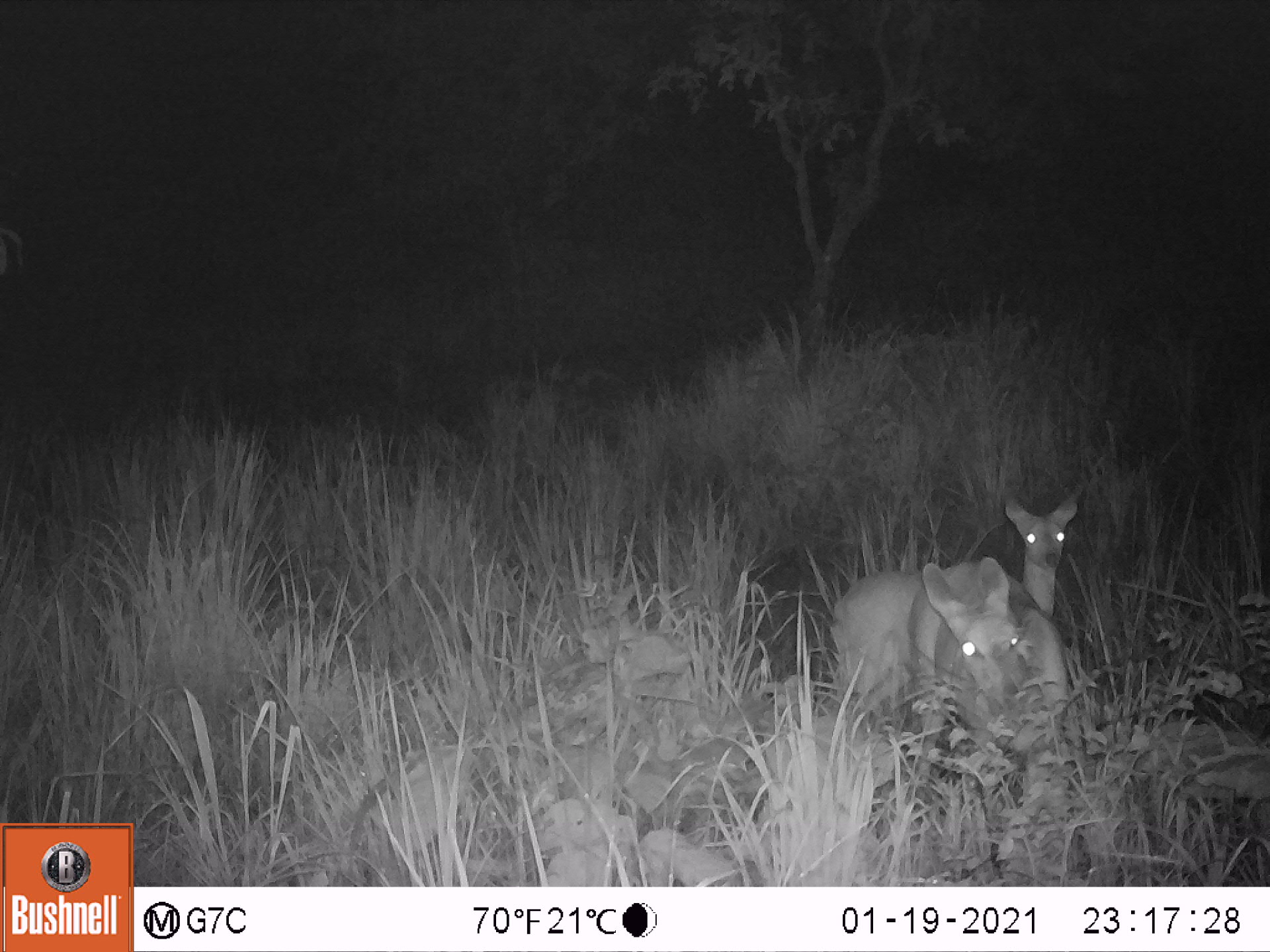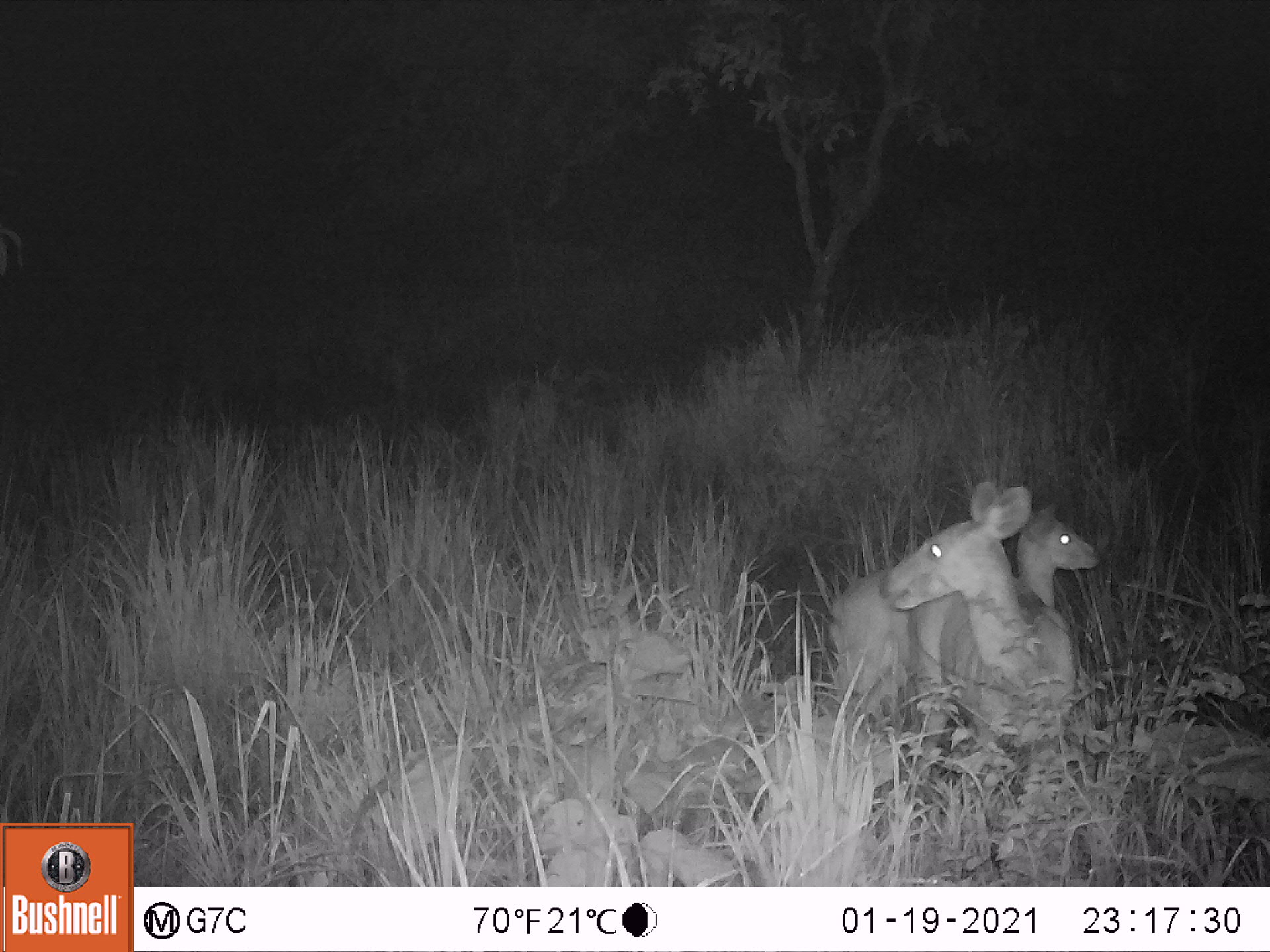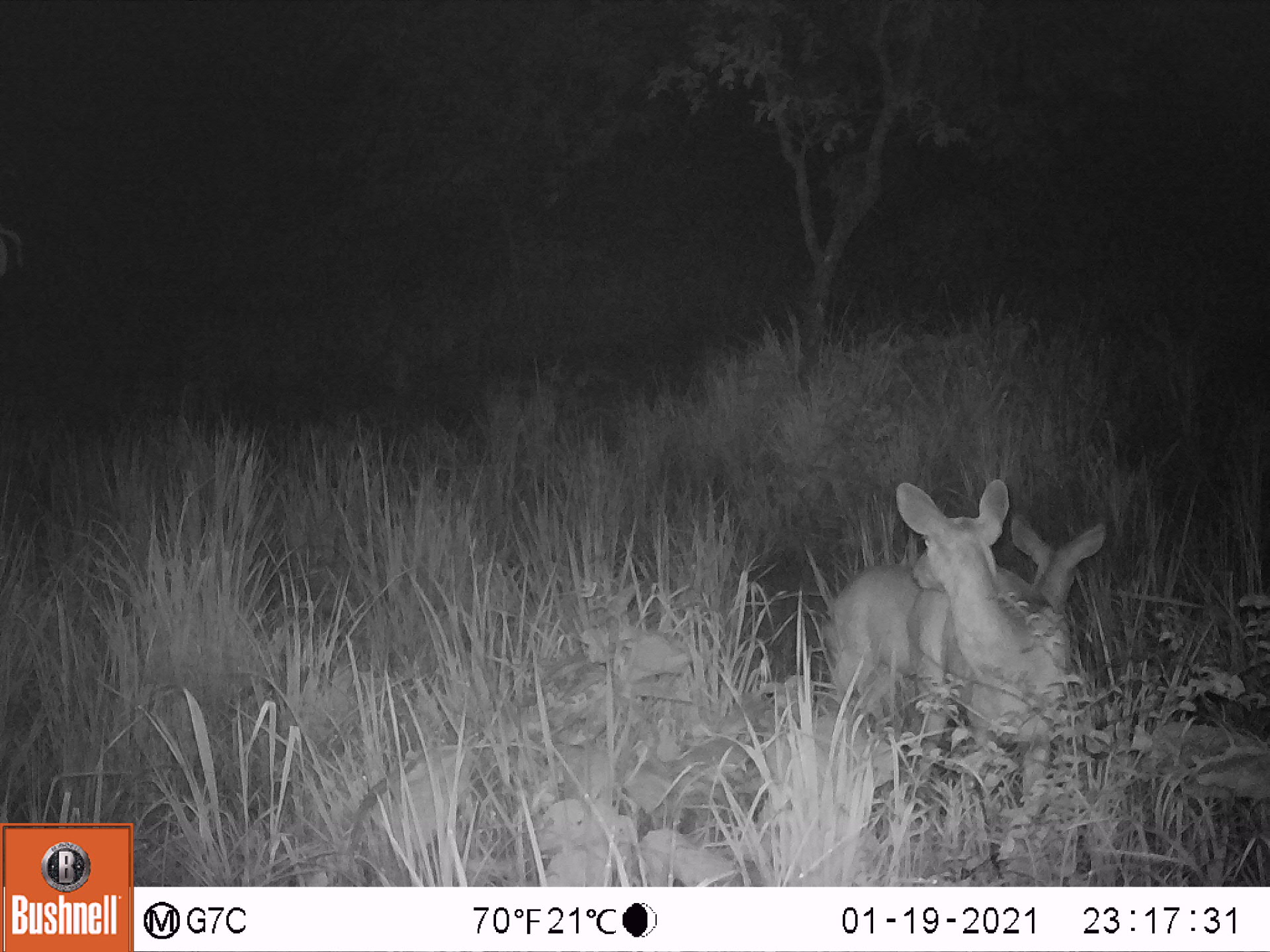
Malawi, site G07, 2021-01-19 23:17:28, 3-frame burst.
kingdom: Animalia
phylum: Chordata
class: Mammalia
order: Artiodactyla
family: Bovidae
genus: Tragelaphus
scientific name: Tragelaphus sylvaticus sylvaticus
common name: cape bushbuck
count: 2